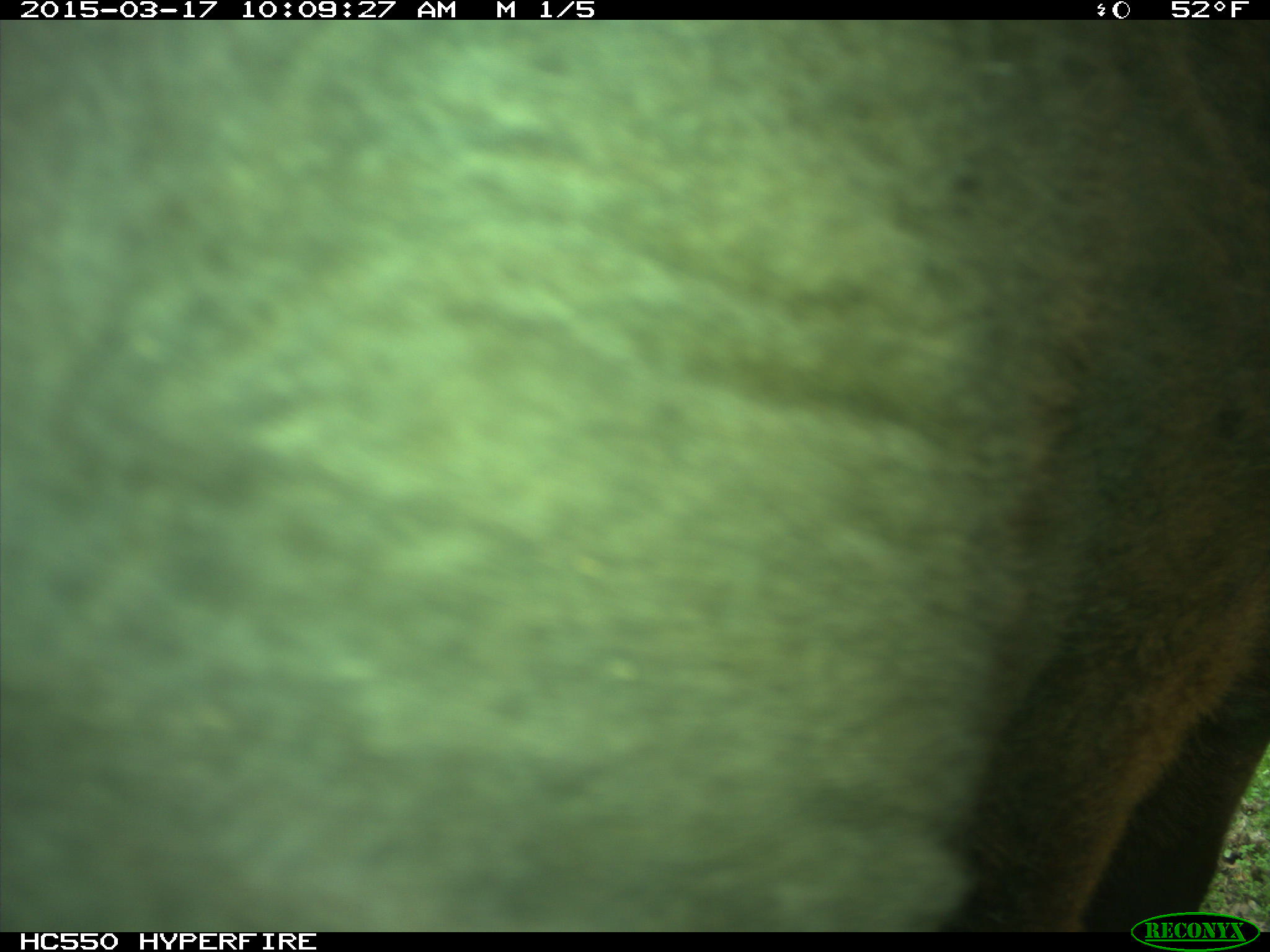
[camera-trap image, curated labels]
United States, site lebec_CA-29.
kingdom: Animalia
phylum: Chordata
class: Mammalia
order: Artiodactyla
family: Bovidae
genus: Bos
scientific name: Bos taurus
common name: domestic cow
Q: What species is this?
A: Bos taurus (domestic cow).